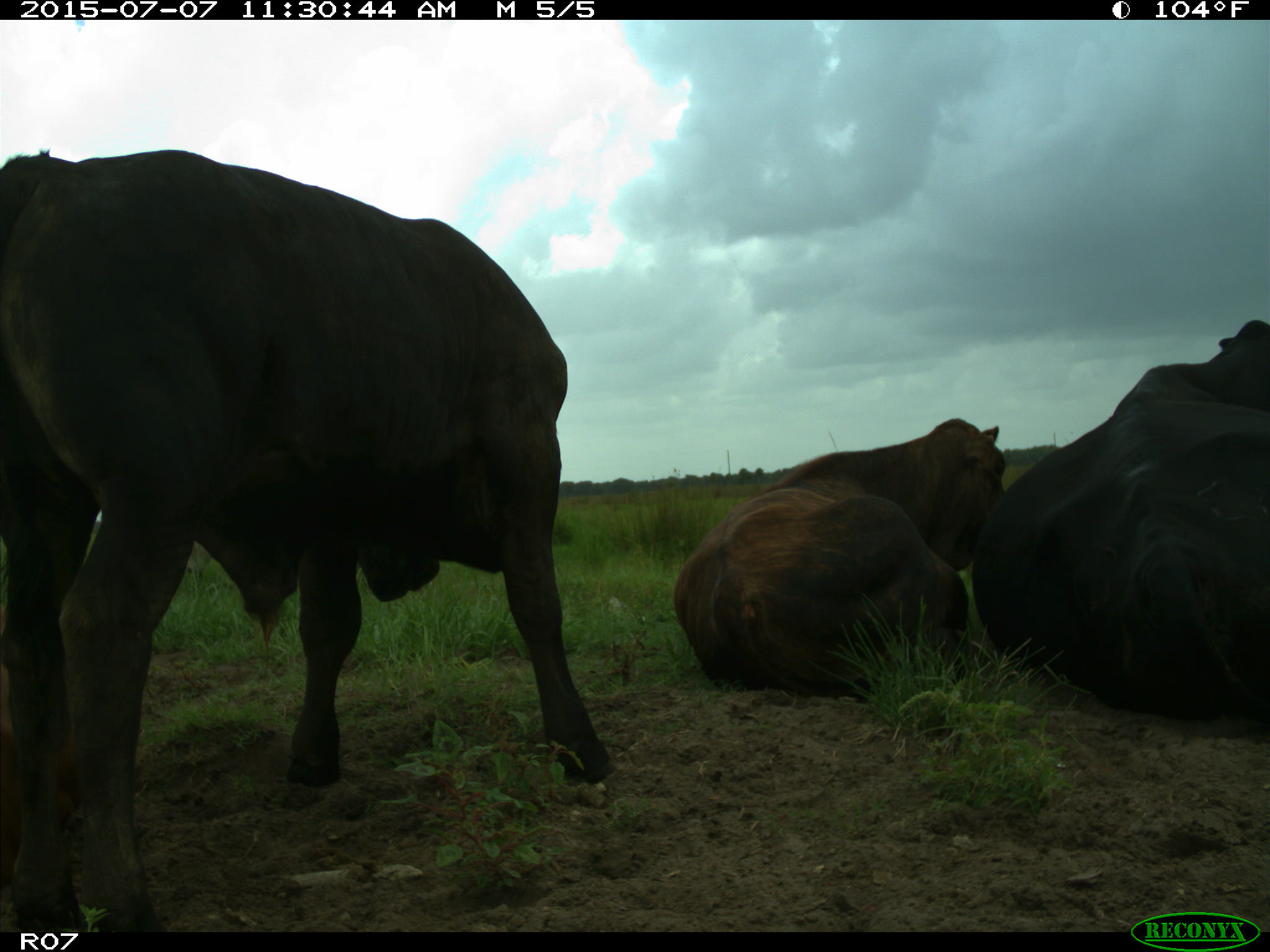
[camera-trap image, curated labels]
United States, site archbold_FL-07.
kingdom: Animalia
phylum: Chordata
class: Mammalia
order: Artiodactyla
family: Bovidae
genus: Bos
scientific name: Bos taurus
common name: domestic cow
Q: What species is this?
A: Bos taurus (domestic cow).